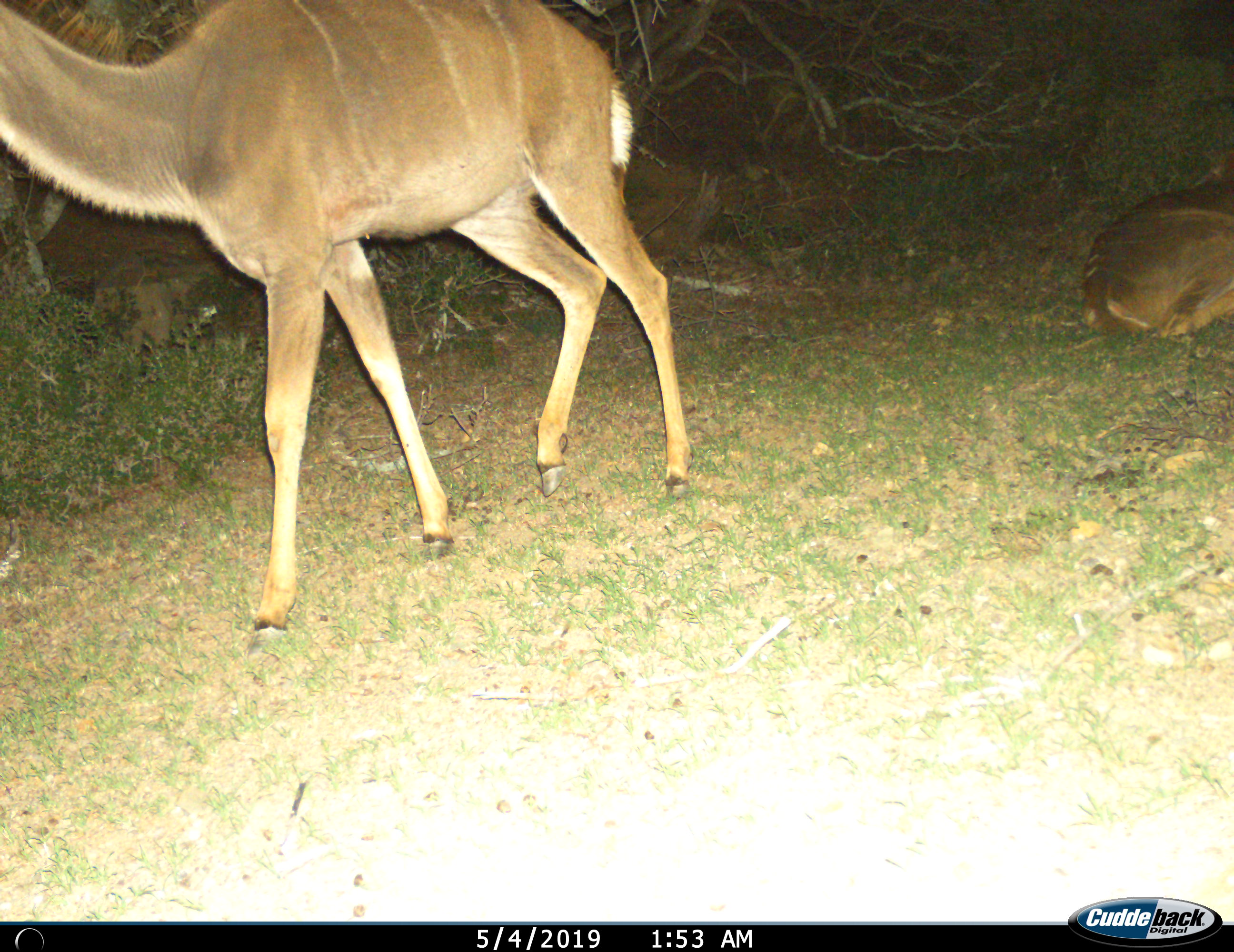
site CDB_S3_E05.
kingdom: Animalia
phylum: Chordata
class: Mammalia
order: Artiodactyla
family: Bovidae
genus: Tragelaphus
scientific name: Tragelaphus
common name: kudu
Kudu (Tragelaphus), count 2. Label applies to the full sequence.